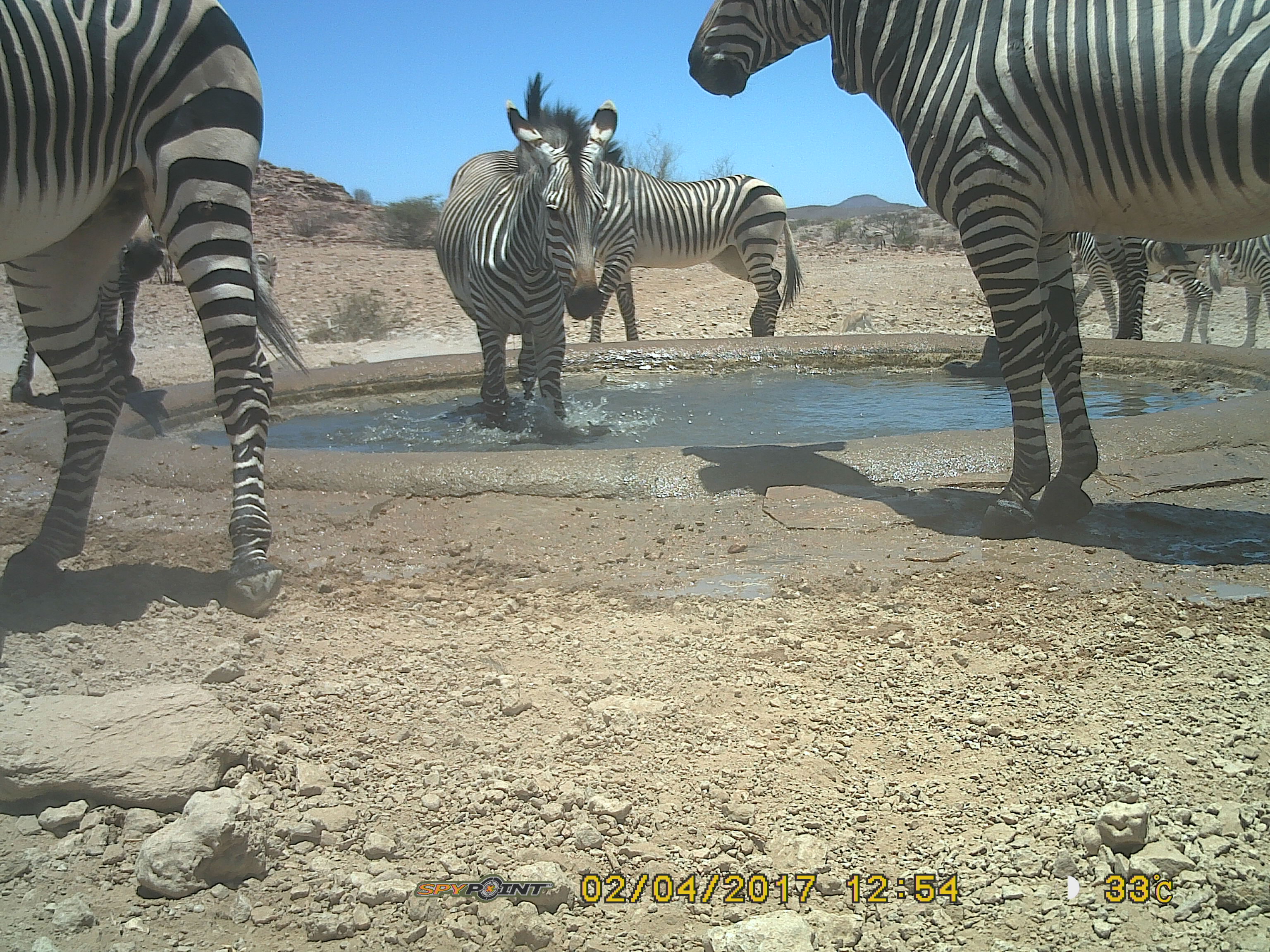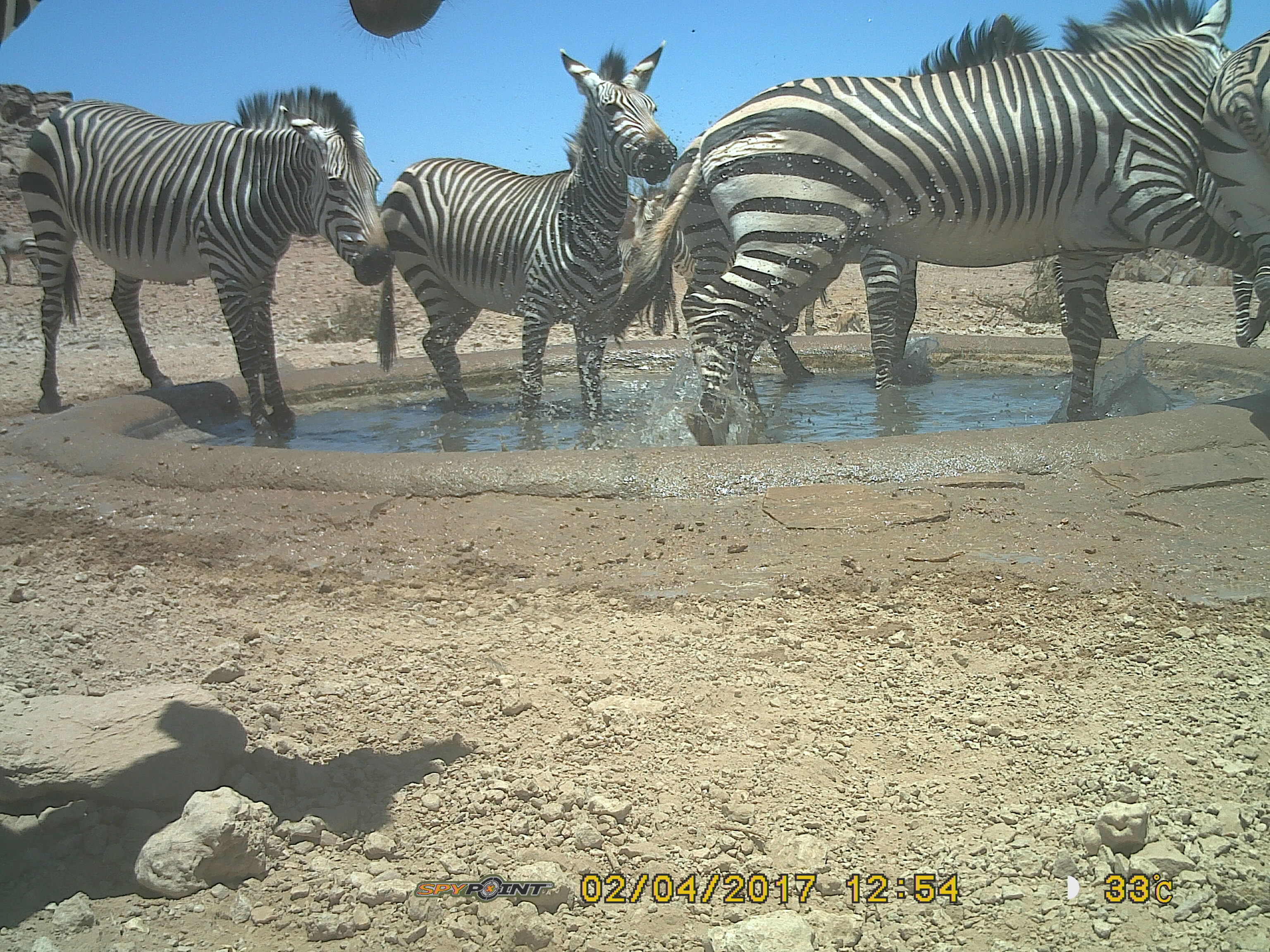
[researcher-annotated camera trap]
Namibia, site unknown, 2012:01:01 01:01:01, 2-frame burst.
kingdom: Animalia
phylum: Chordata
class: Mammalia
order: Perissodactyla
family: Equidae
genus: Equus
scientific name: Equus zebra hartmannae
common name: hartmann's mountain zebra